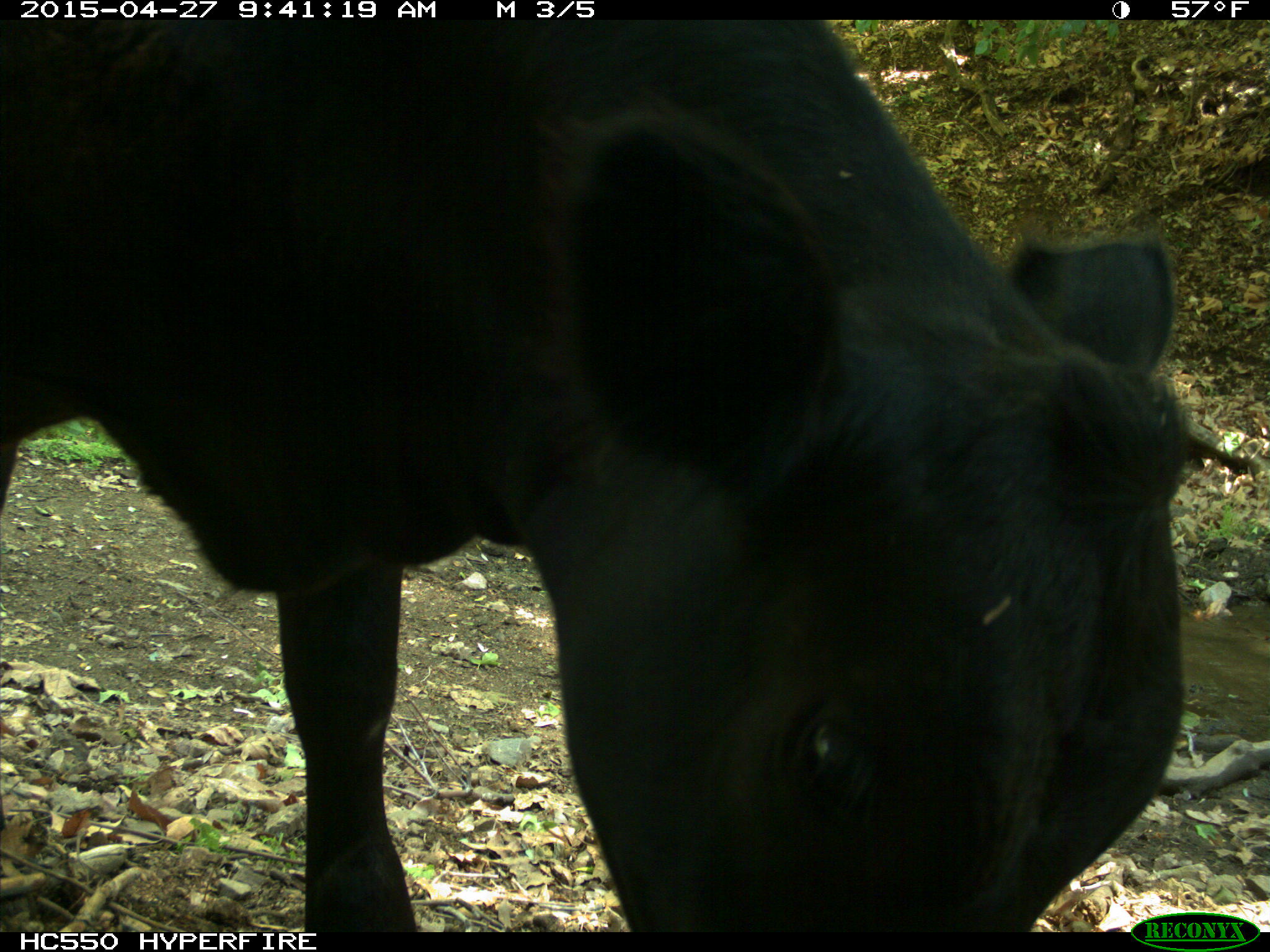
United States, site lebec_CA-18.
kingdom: Animalia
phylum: Chordata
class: Mammalia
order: Artiodactyla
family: Bovidae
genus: Bos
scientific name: Bos taurus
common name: domestic cow